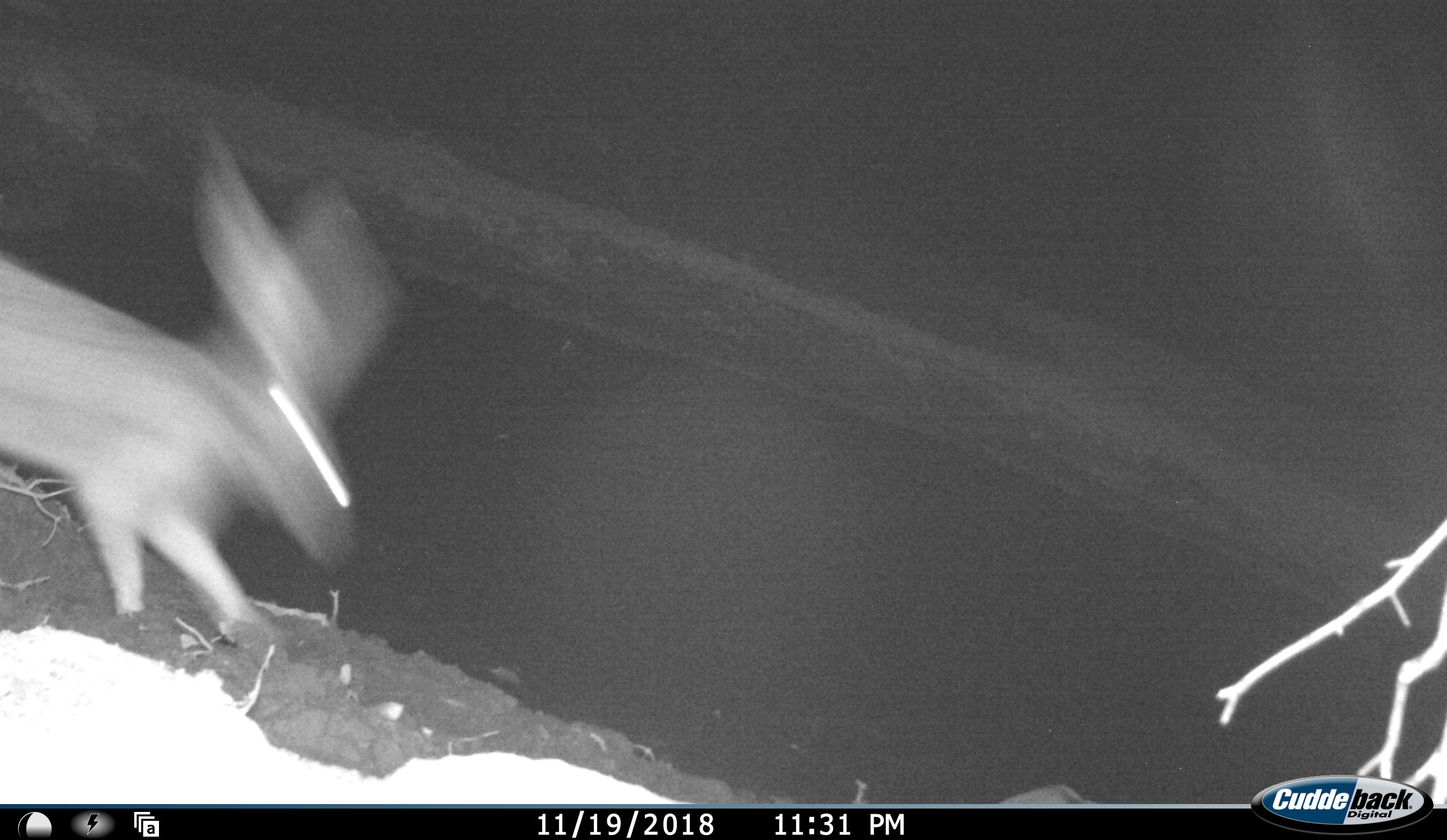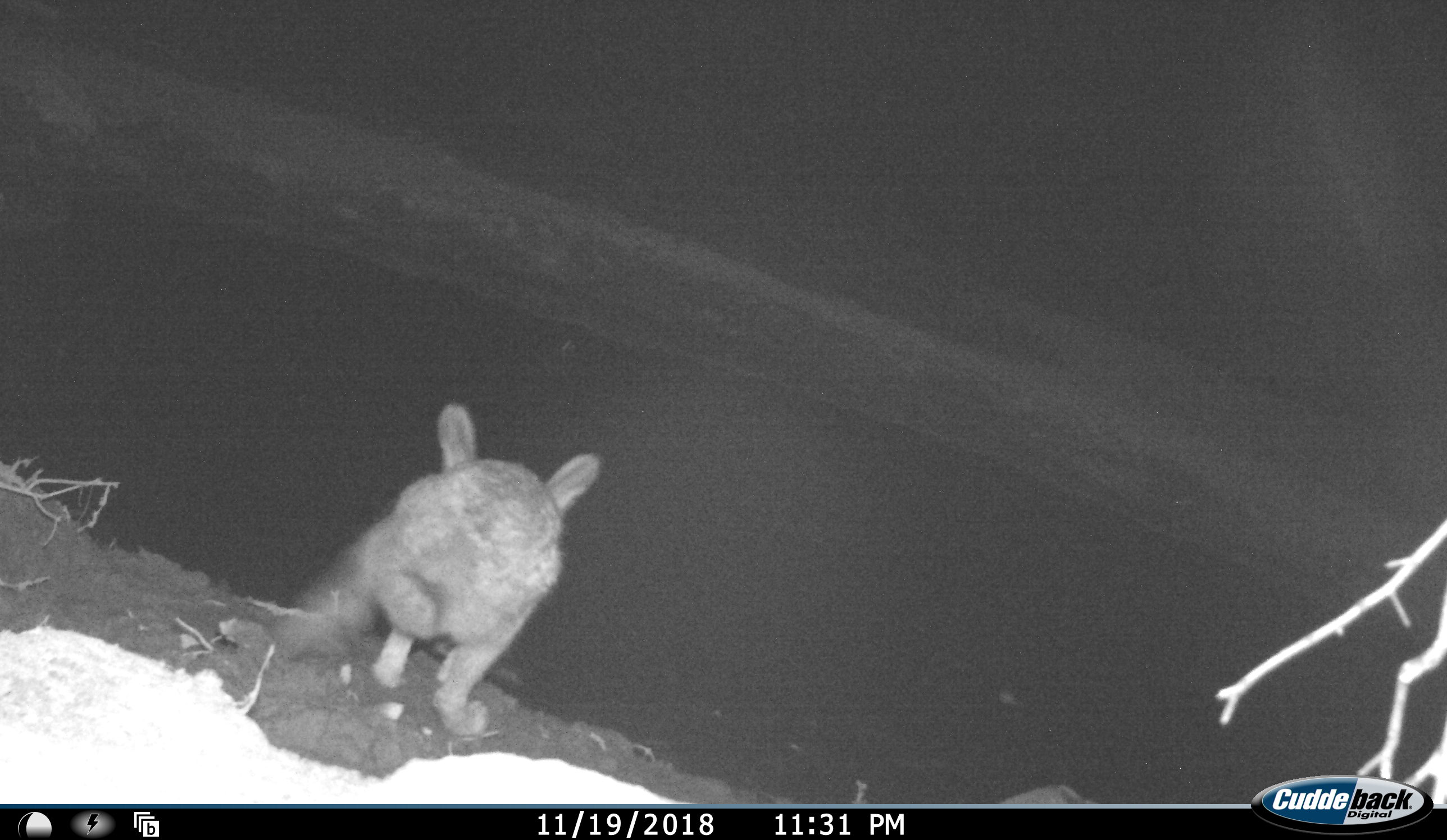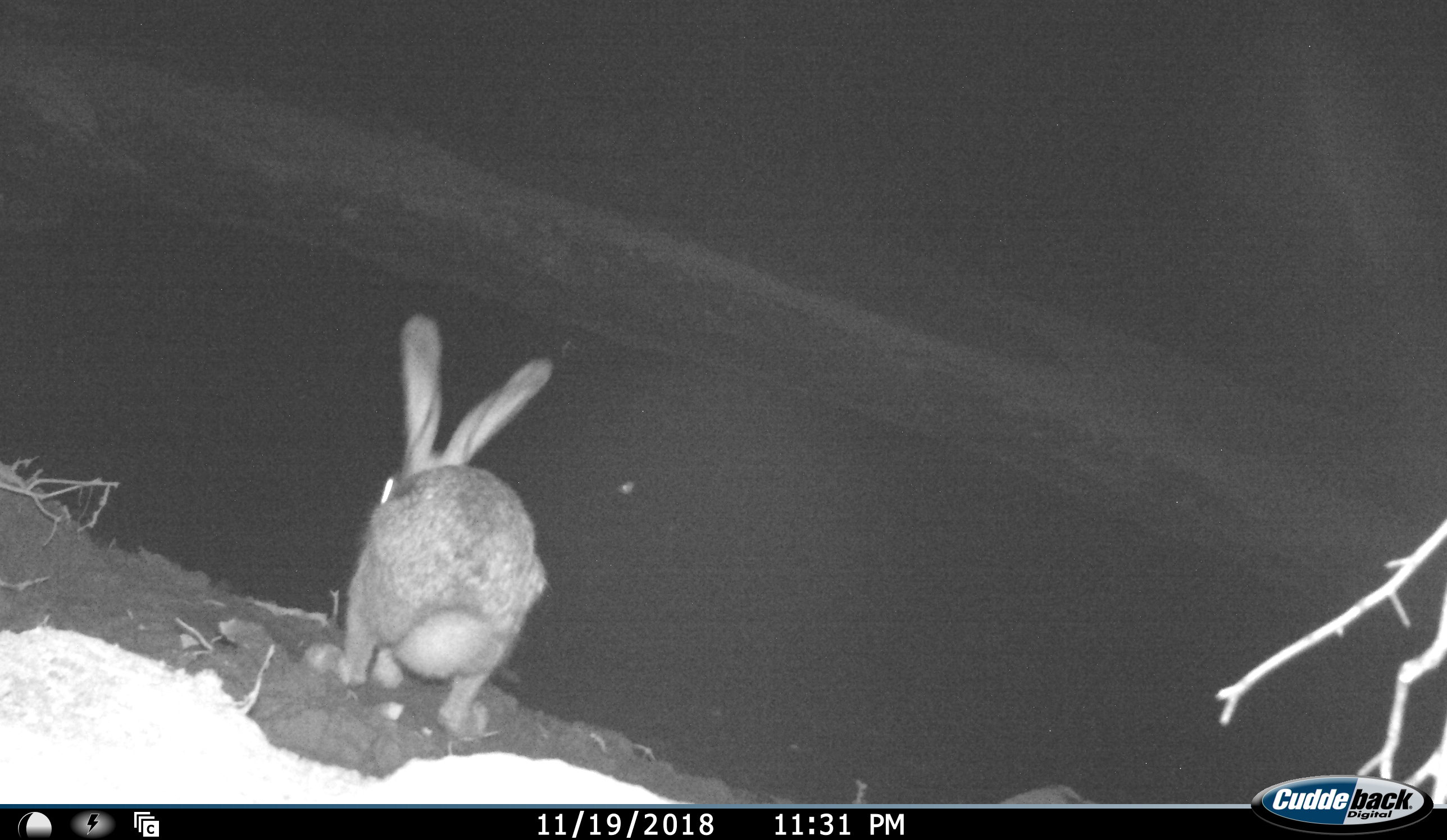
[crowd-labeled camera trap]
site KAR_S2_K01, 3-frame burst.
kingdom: Animalia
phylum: Chordata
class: Mammalia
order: Lagomorpha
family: Leporidae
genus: Lepus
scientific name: Lepus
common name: hare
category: hareunknown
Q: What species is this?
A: Hareunknown (hare) (Lepus).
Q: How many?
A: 1.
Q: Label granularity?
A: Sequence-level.